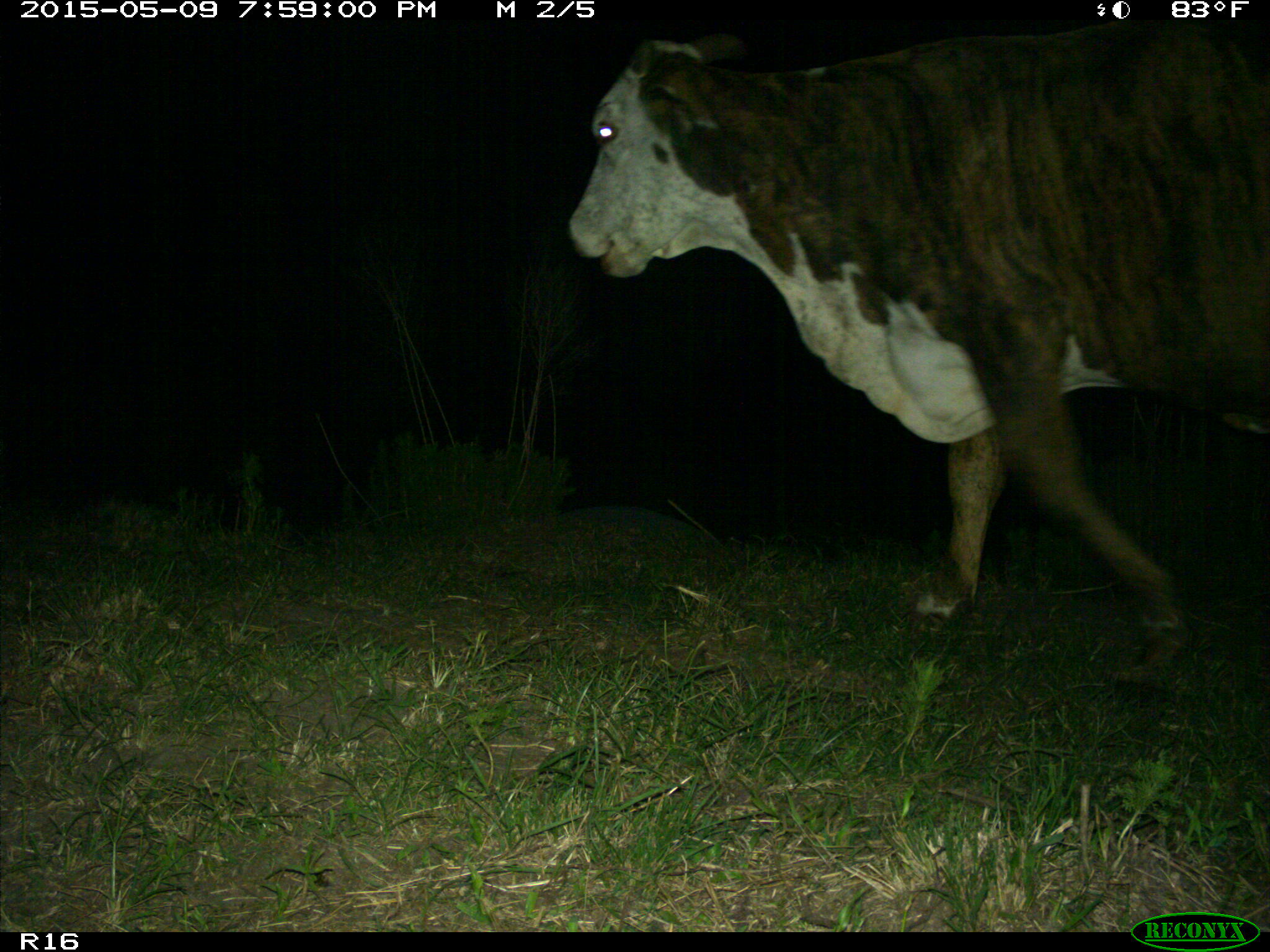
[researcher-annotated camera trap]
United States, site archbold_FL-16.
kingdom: Animalia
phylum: Chordata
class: Mammalia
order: Artiodactyla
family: Bovidae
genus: Bos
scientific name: Bos taurus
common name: domestic cow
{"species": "Bos taurus (domestic cow)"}